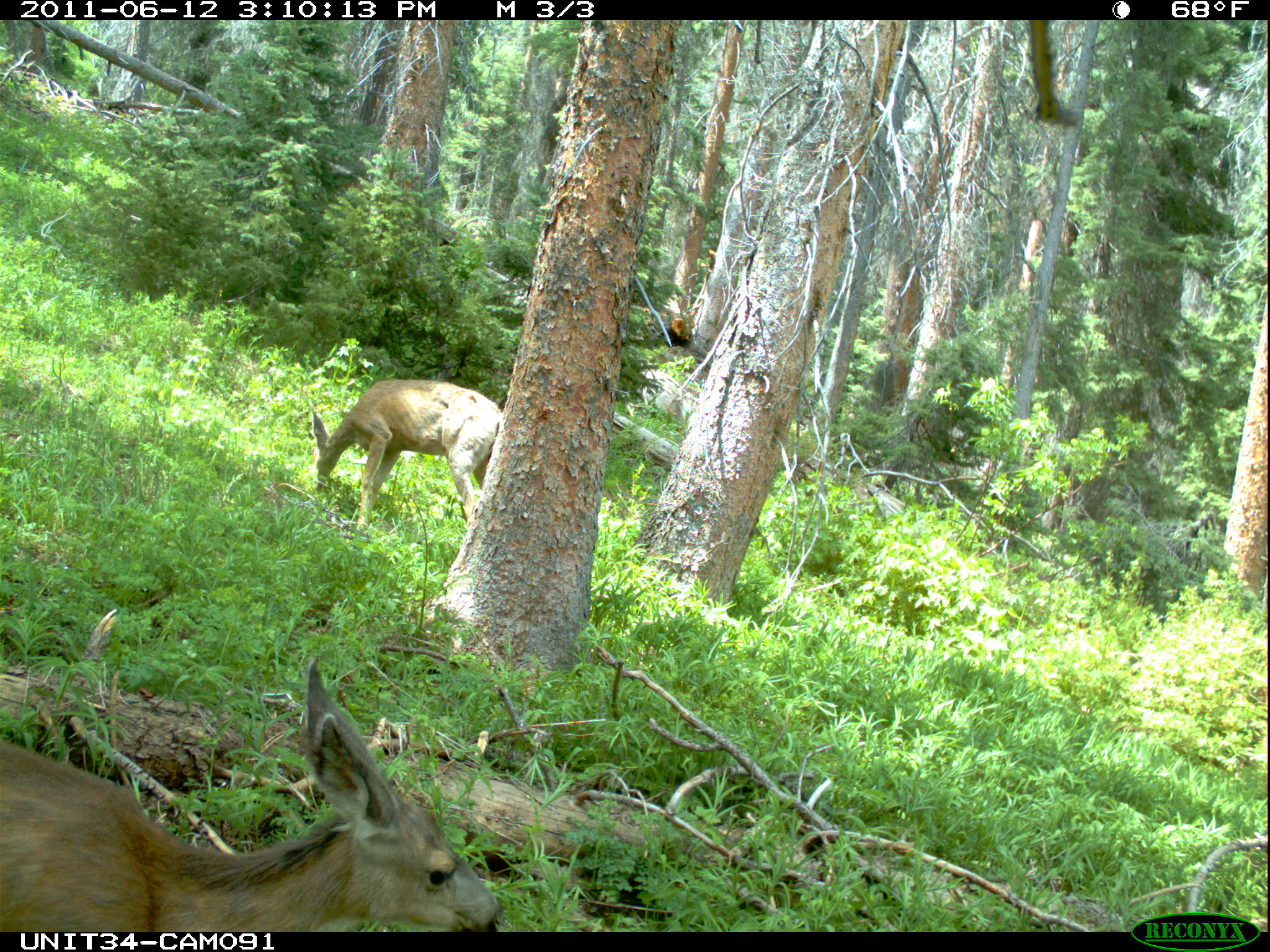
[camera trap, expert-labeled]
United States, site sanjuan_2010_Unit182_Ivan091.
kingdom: Animalia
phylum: Chordata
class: Mammalia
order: Artiodactyla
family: Cervidae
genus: Odocoileus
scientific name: Odocoileus hemionus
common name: mule deer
Odocoileus hemionus (mule deer).